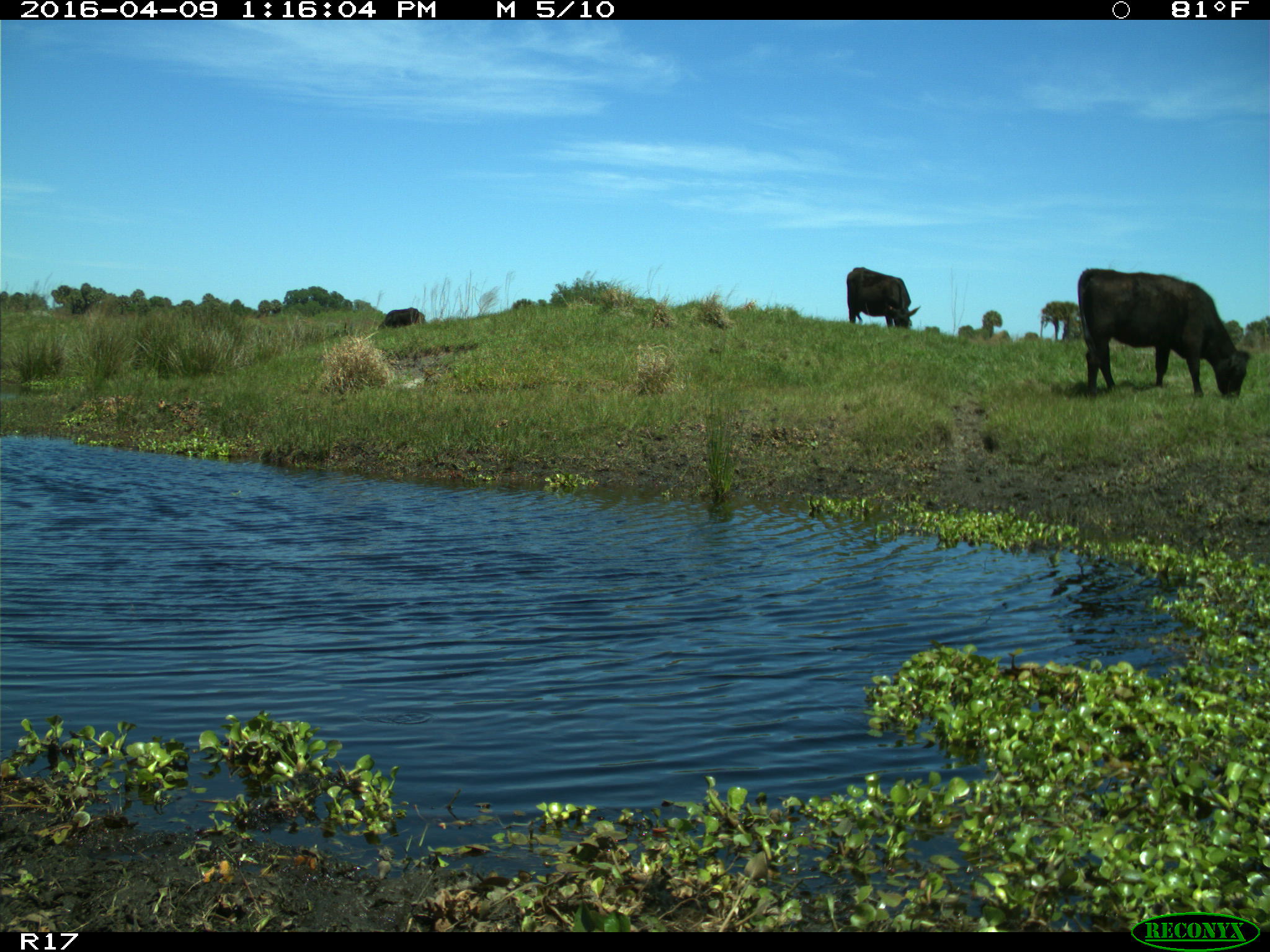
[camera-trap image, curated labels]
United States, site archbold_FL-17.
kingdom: Animalia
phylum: Chordata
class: Mammalia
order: Artiodactyla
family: Bovidae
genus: Bos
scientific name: Bos taurus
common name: domestic cow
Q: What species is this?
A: Bos taurus (domestic cow).